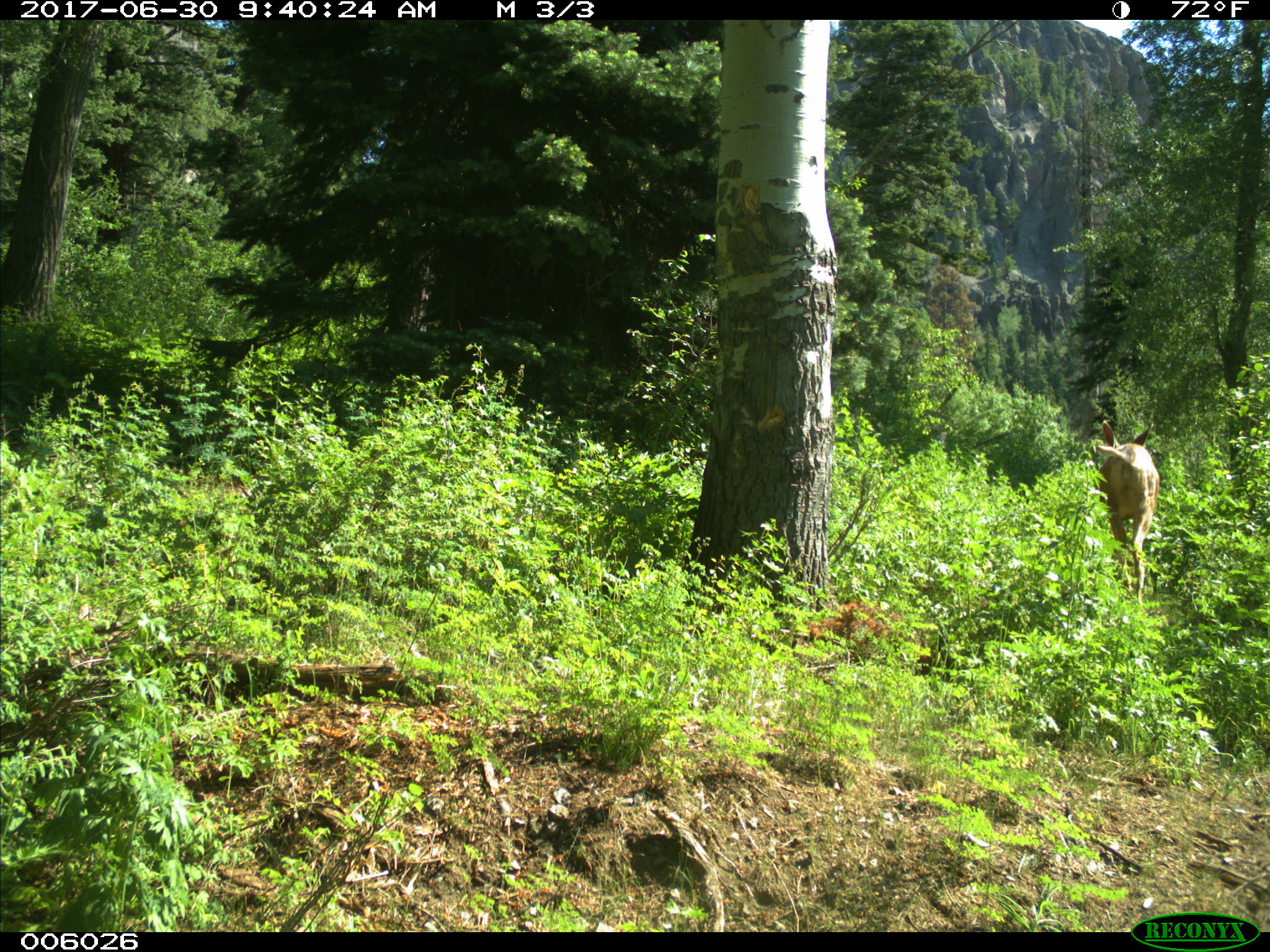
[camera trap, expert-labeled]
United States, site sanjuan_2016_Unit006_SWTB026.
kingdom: Animalia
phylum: Chordata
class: Mammalia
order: Artiodactyla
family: Cervidae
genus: Odocoileus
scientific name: Odocoileus hemionus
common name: mule deer